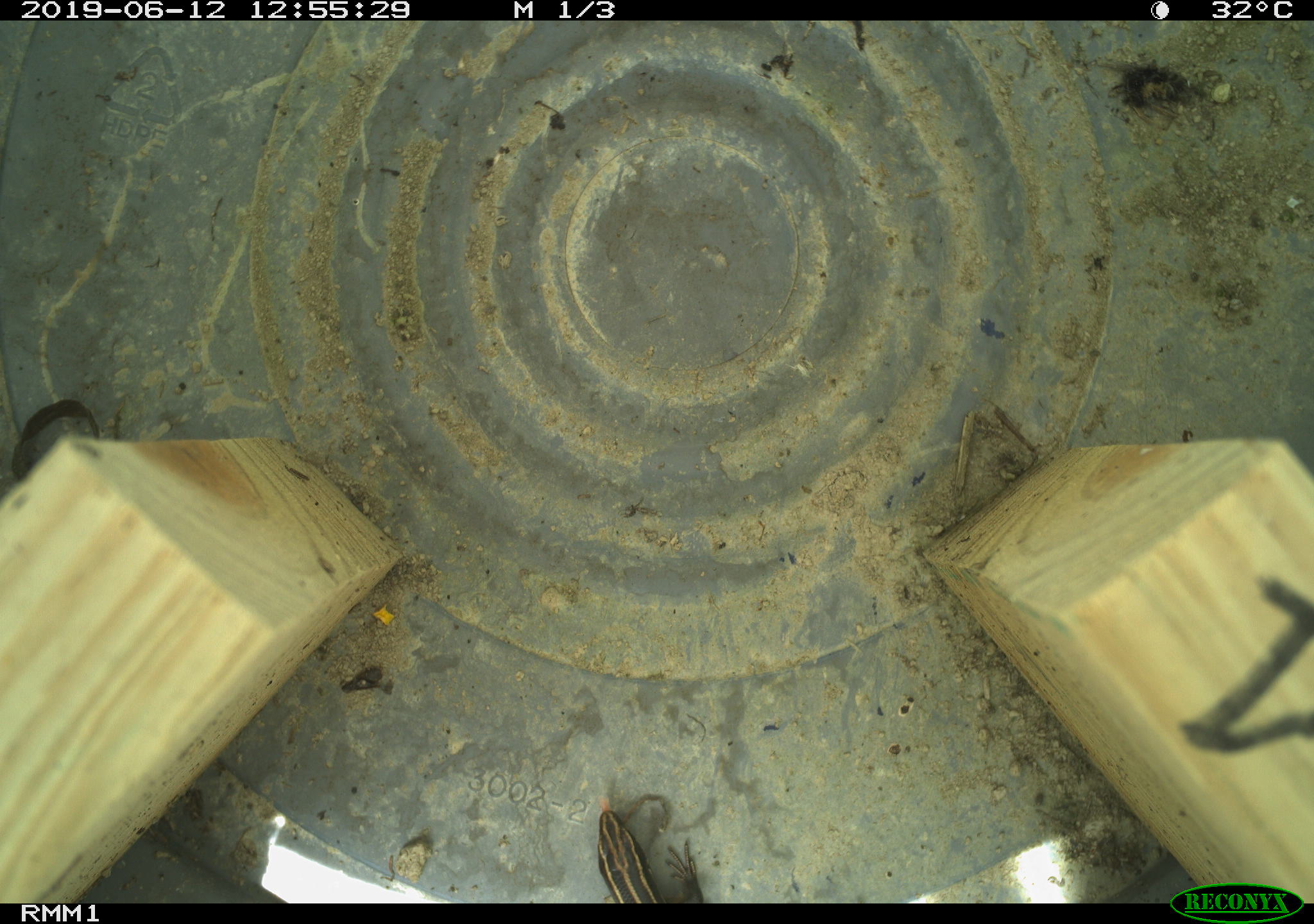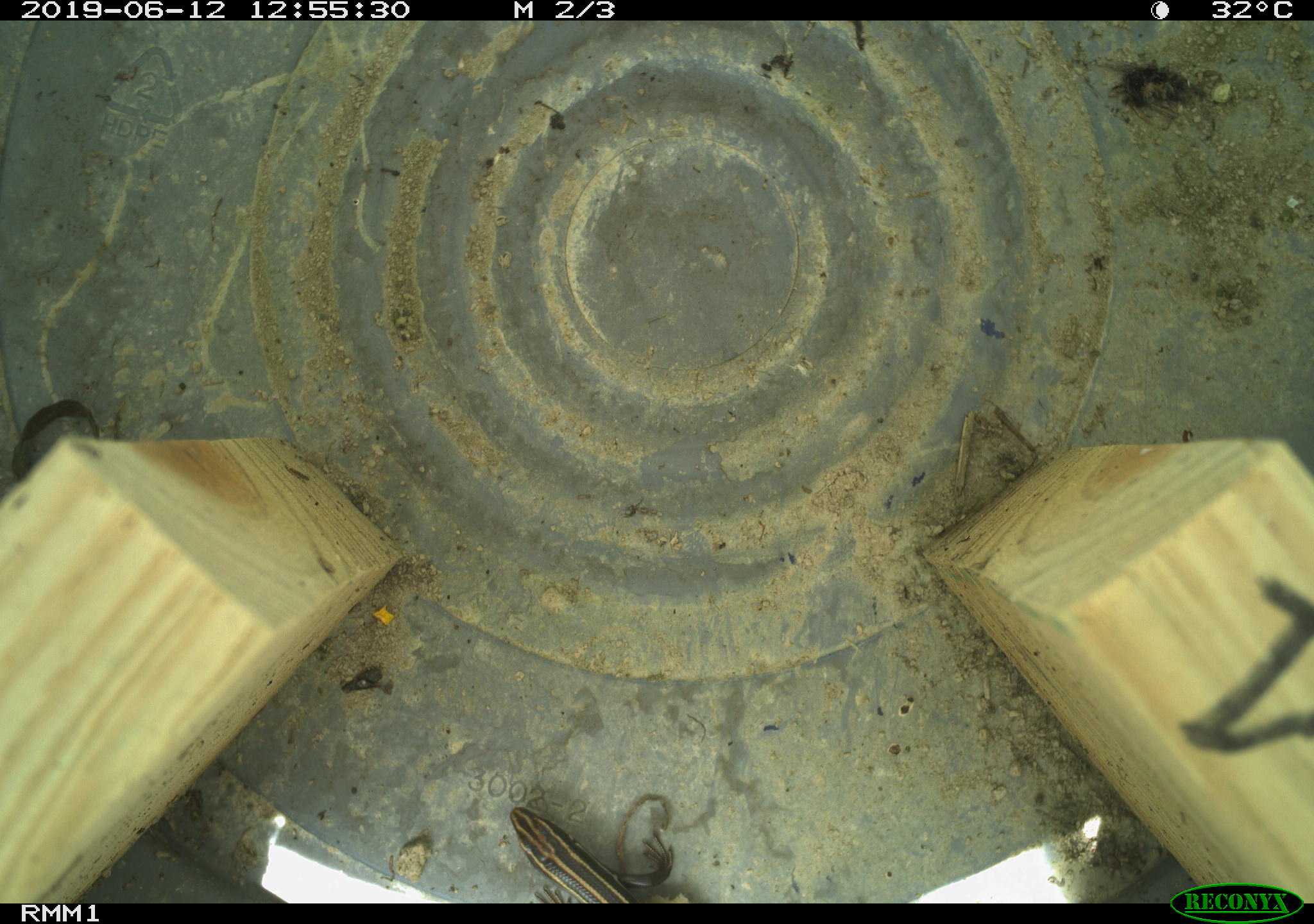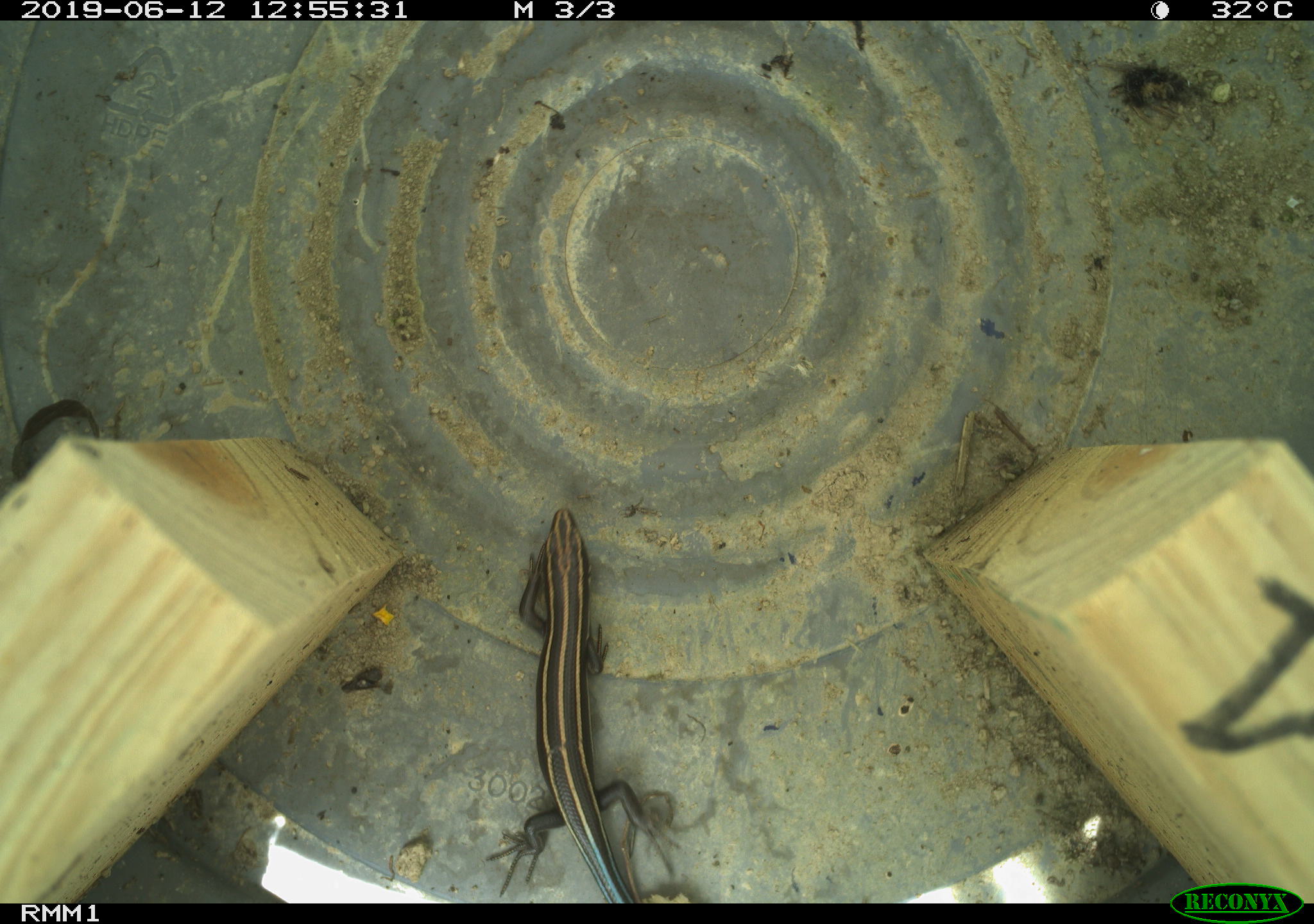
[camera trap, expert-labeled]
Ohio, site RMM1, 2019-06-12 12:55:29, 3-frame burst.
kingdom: Animalia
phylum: Chordata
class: Reptilia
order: Squamata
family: Scincidae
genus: Plestiodon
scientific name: Plestiodon fasciatus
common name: common five-lined skink